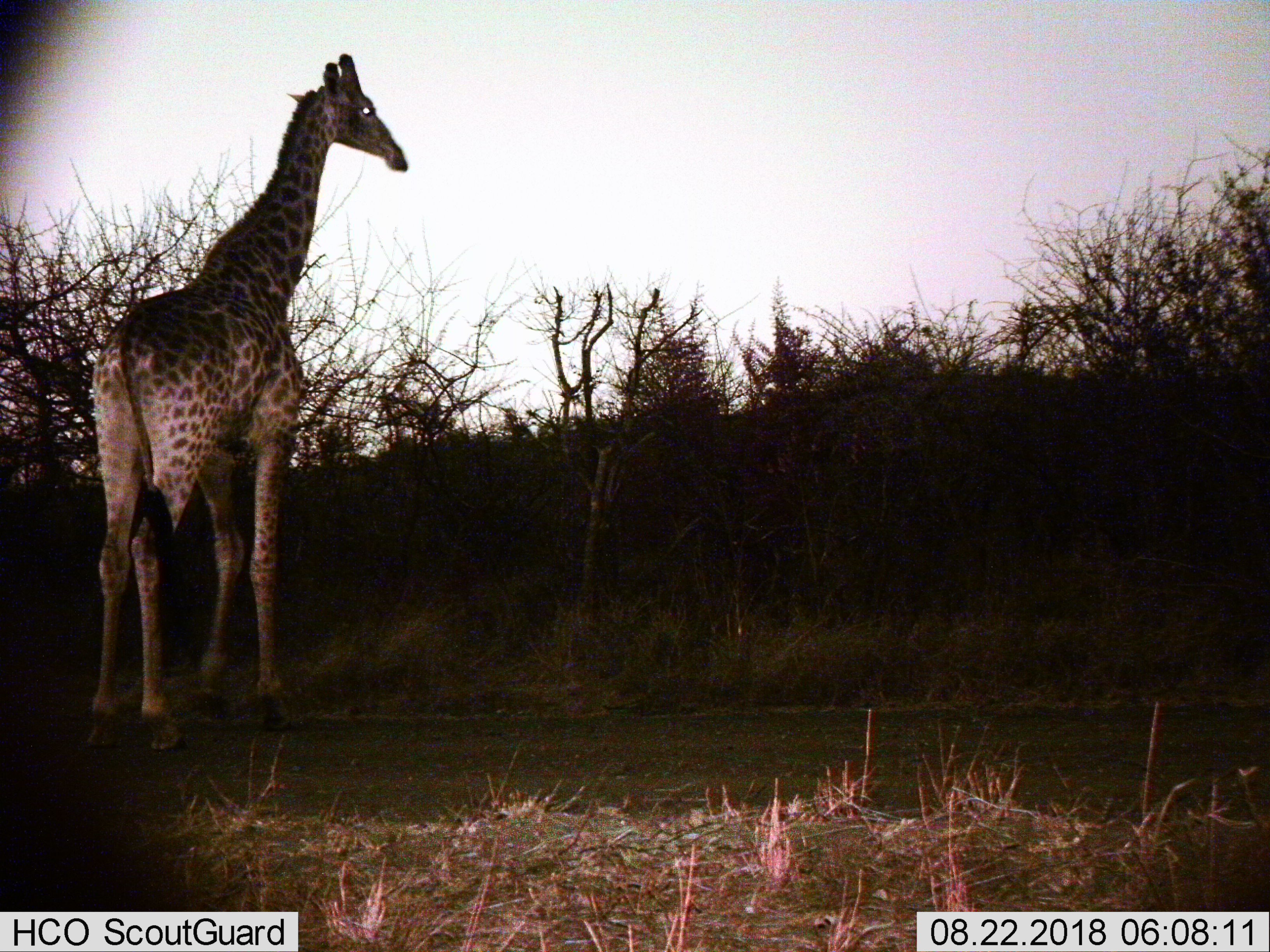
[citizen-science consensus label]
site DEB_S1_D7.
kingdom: Animalia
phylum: Chordata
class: Mammalia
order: Artiodactyla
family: Giraffidae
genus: Giraffa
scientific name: Giraffa camelopardalis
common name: giraffe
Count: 1.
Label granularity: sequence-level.